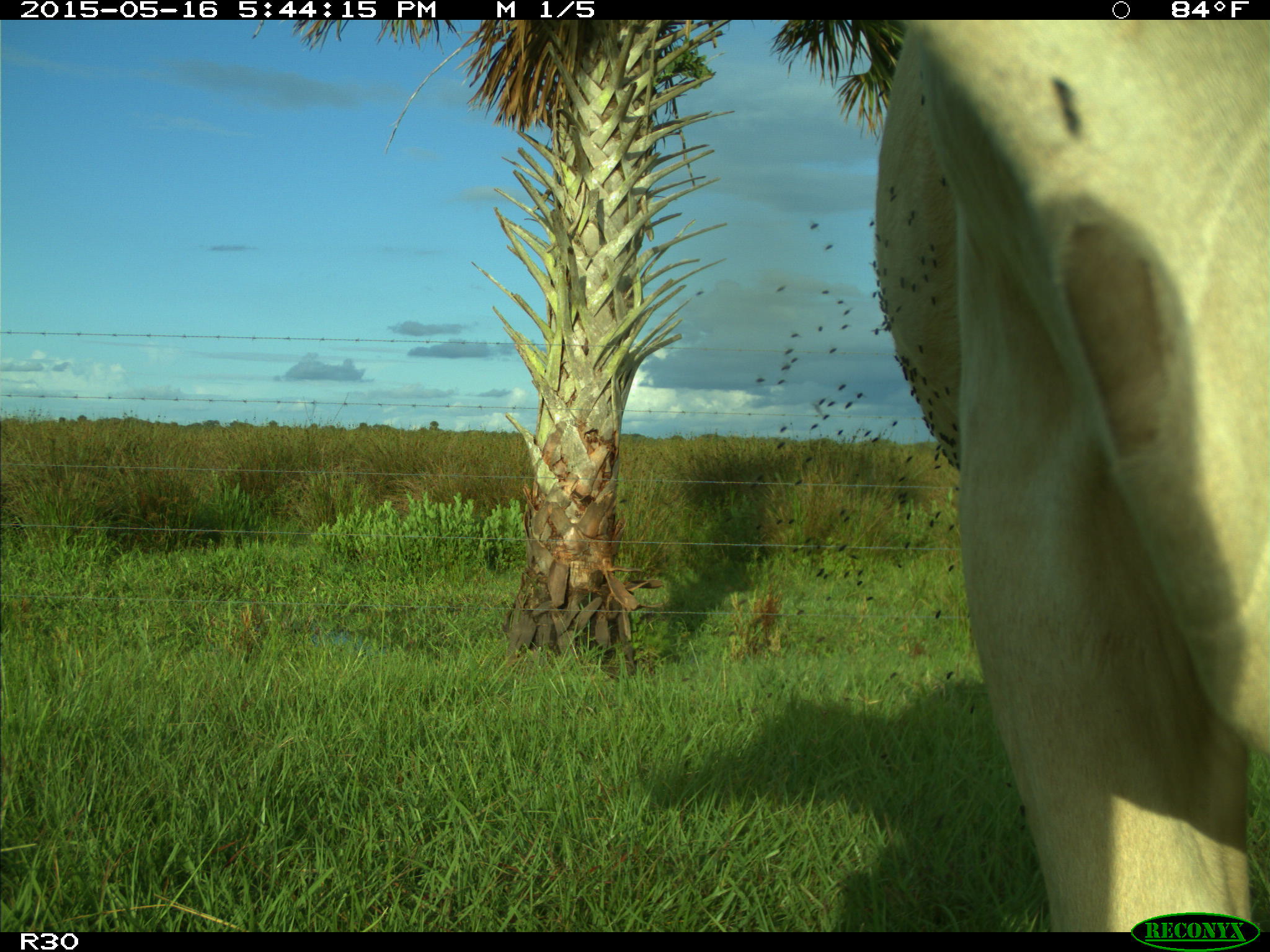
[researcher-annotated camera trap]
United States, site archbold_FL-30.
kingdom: Animalia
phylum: Chordata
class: Mammalia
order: Artiodactyla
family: Bovidae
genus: Bos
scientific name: Bos taurus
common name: domestic cow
Bos taurus (domestic cow).